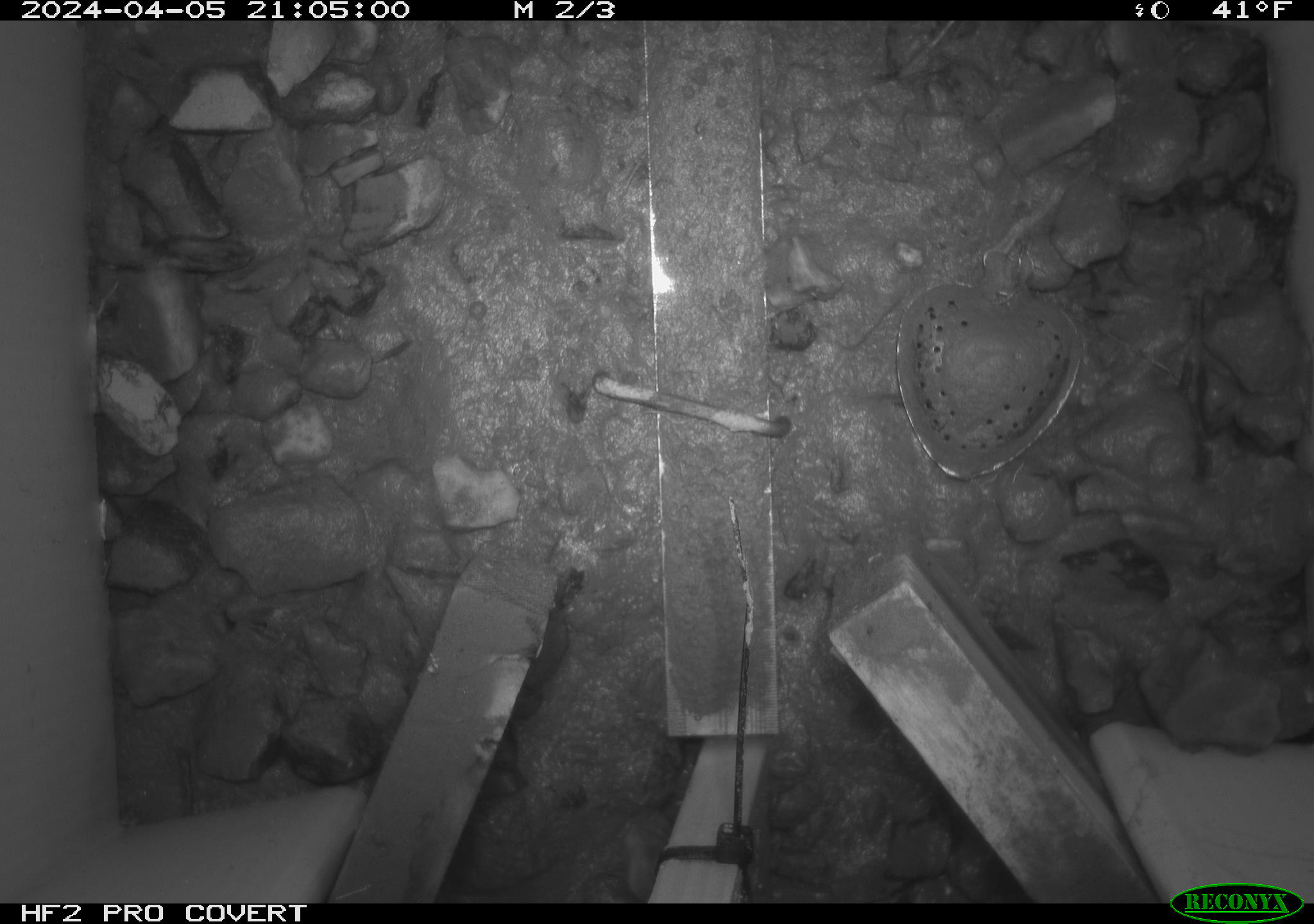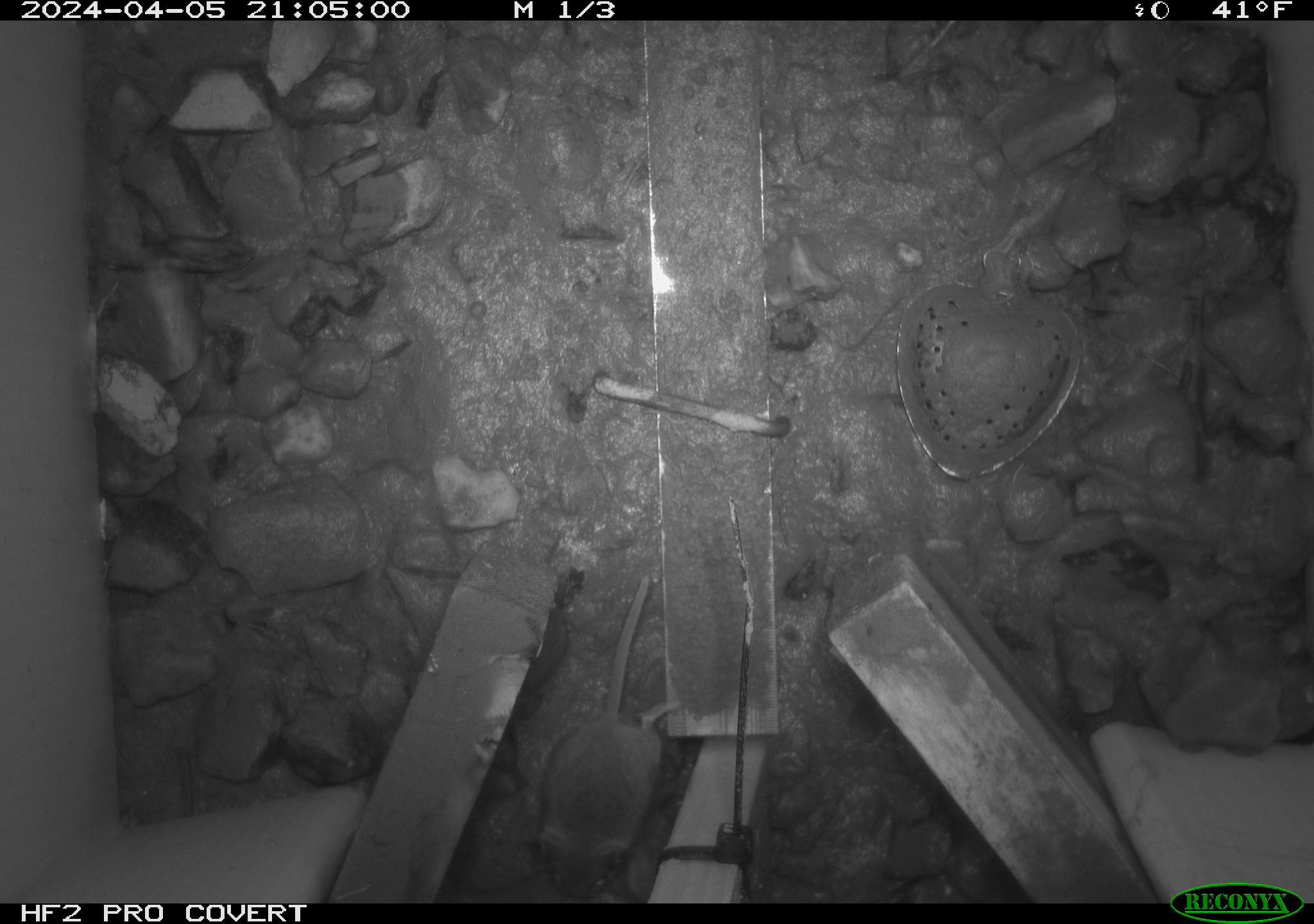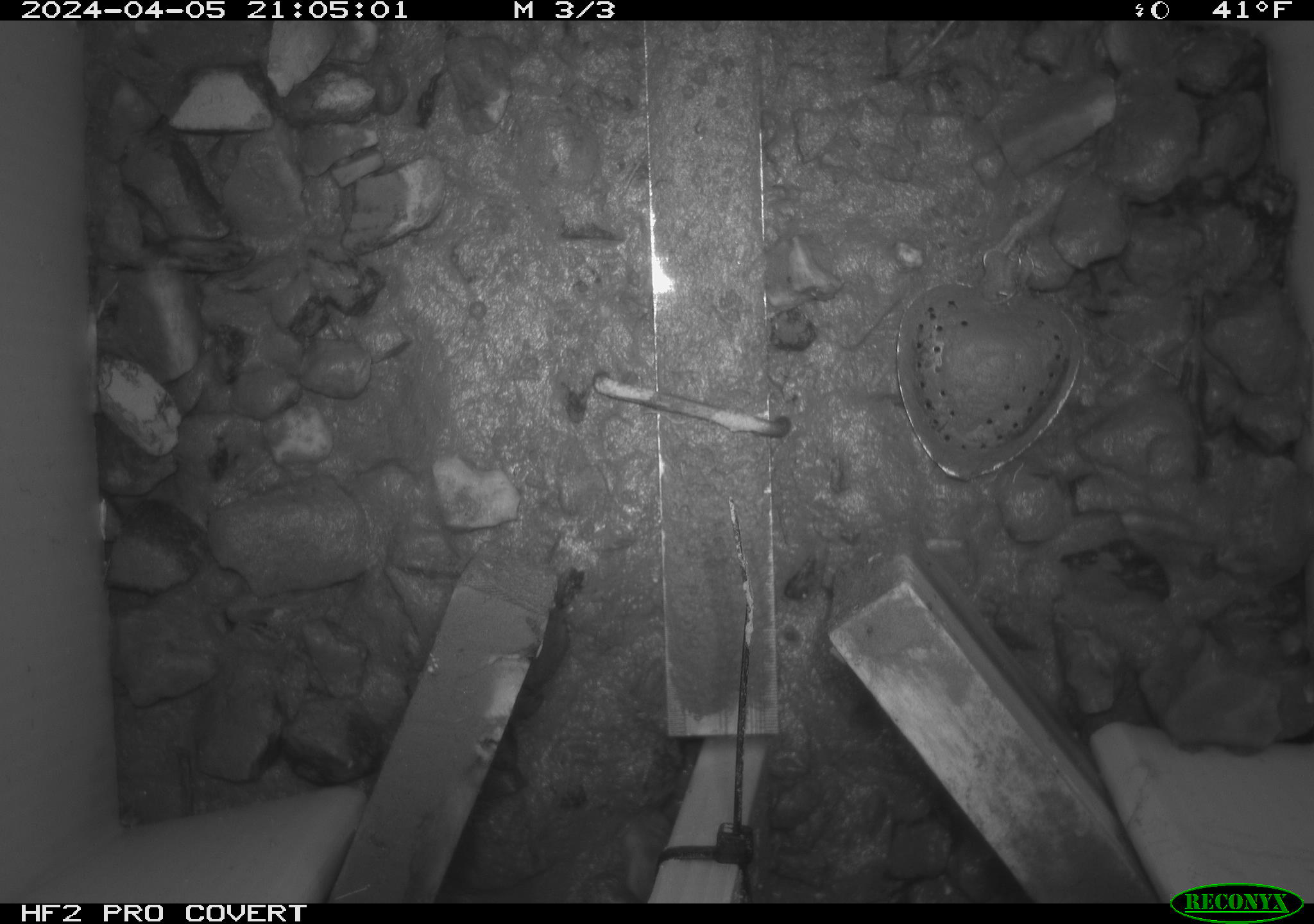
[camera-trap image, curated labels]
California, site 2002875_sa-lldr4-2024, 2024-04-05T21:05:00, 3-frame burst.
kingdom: Animalia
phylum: Chordata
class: Mammalia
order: Rodentia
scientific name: Rodentia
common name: mouse species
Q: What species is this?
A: Mouse species (Rodentia).